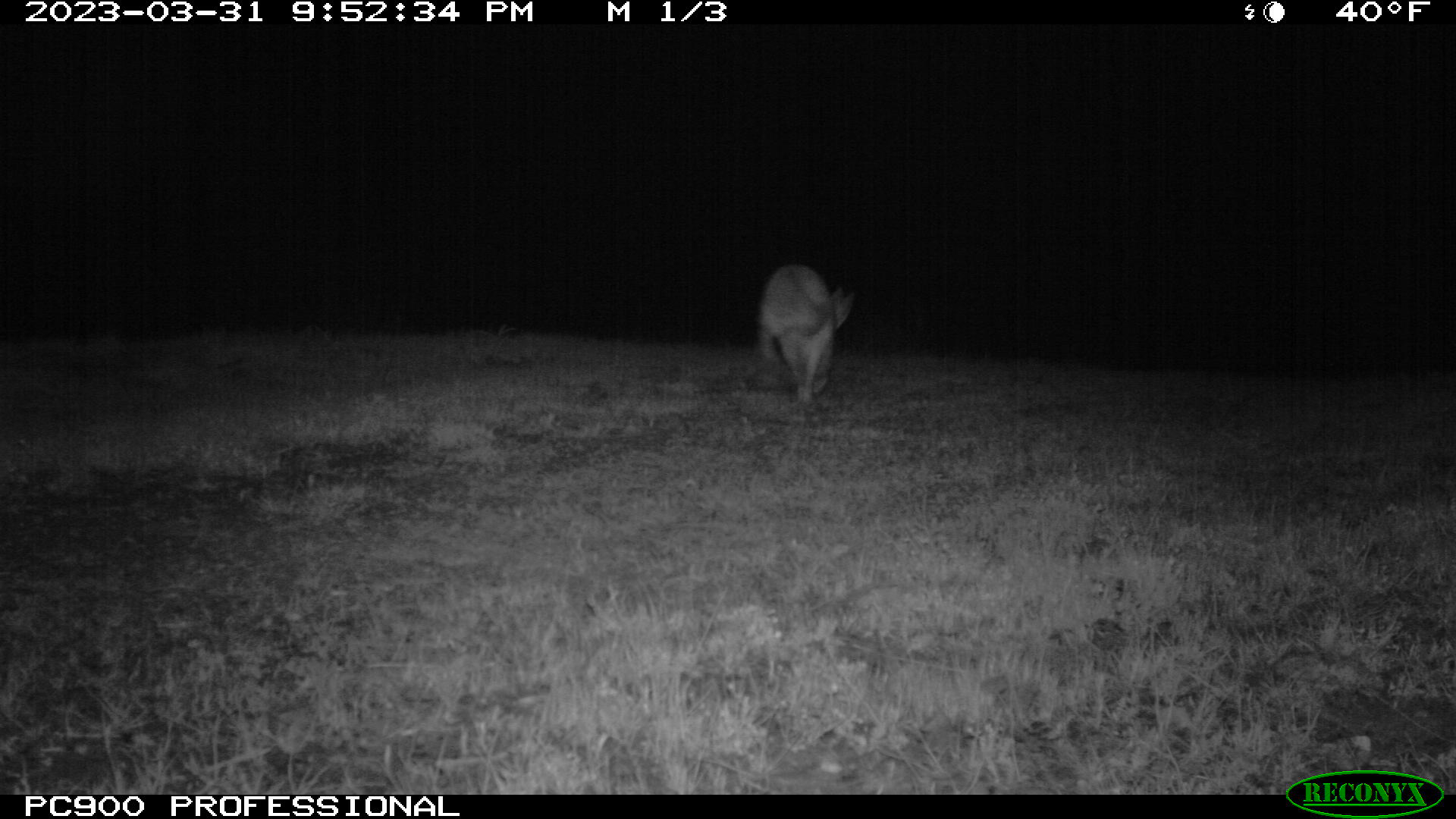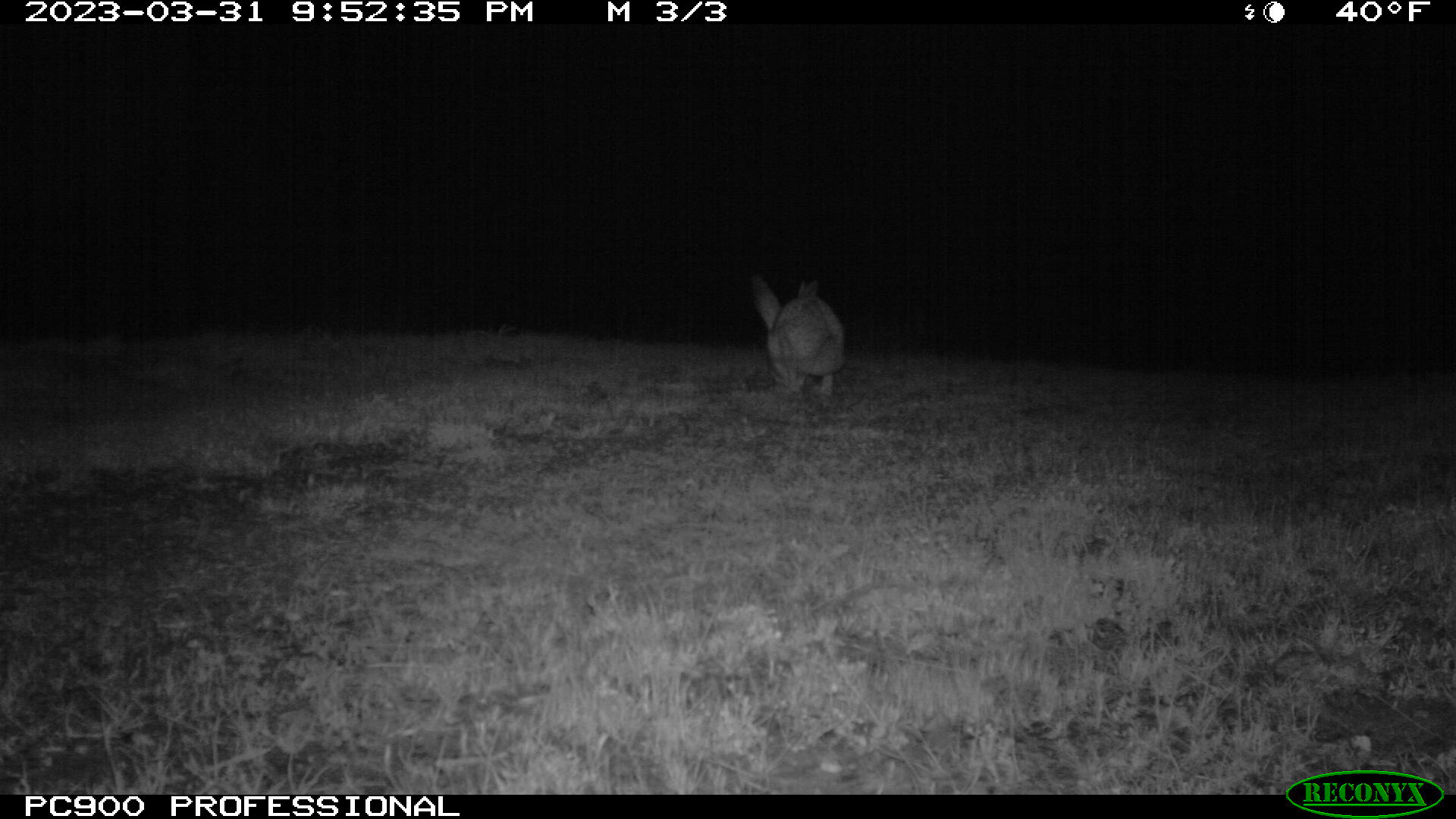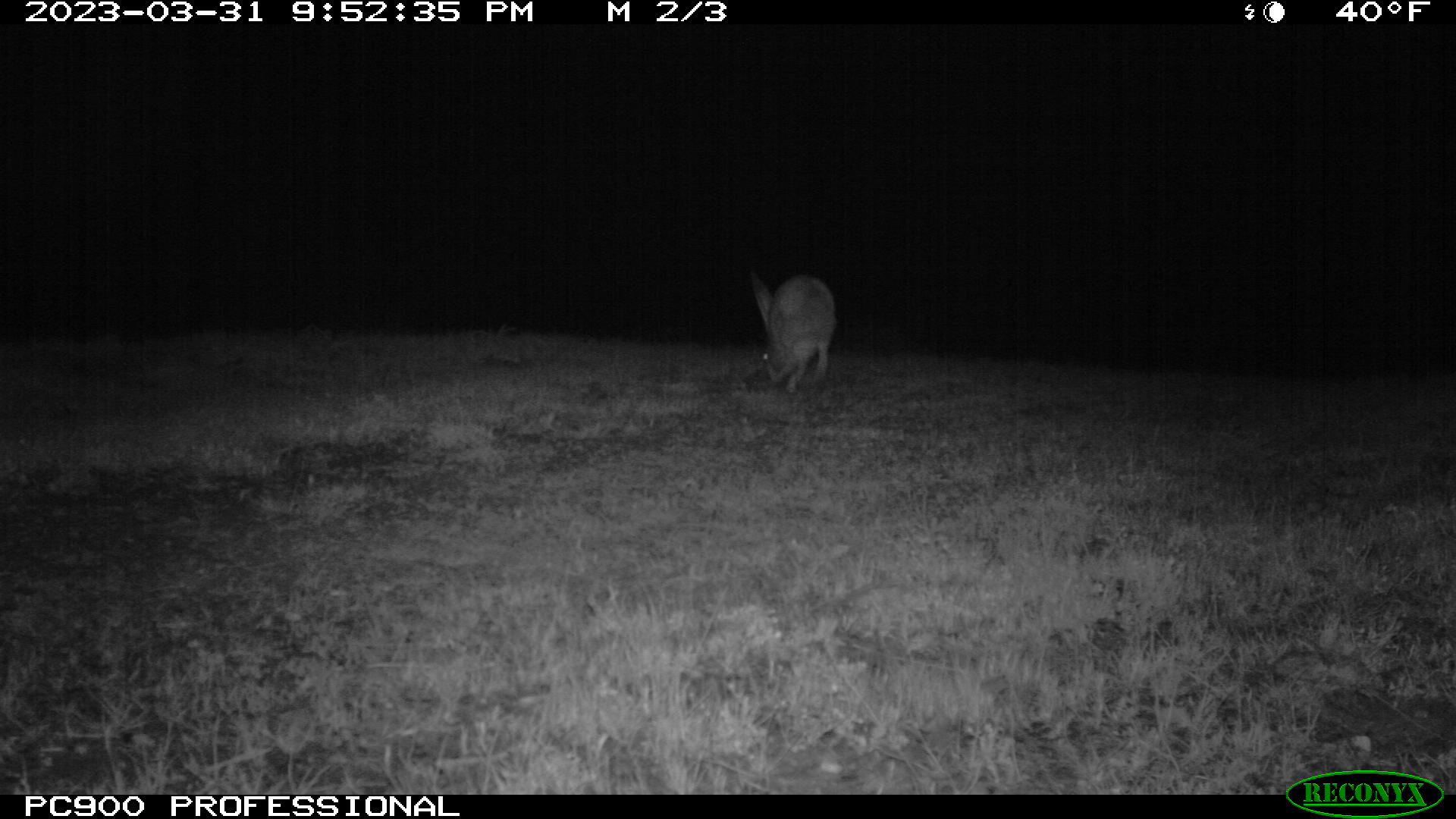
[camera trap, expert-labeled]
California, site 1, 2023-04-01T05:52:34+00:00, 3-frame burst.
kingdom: Animalia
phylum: Chordata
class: Mammalia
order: Lagomorpha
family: Leporidae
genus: Lepus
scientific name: Lepus californicus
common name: black-tailed jackrabbit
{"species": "black-tailed jackrabbit (Lepus californicus)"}